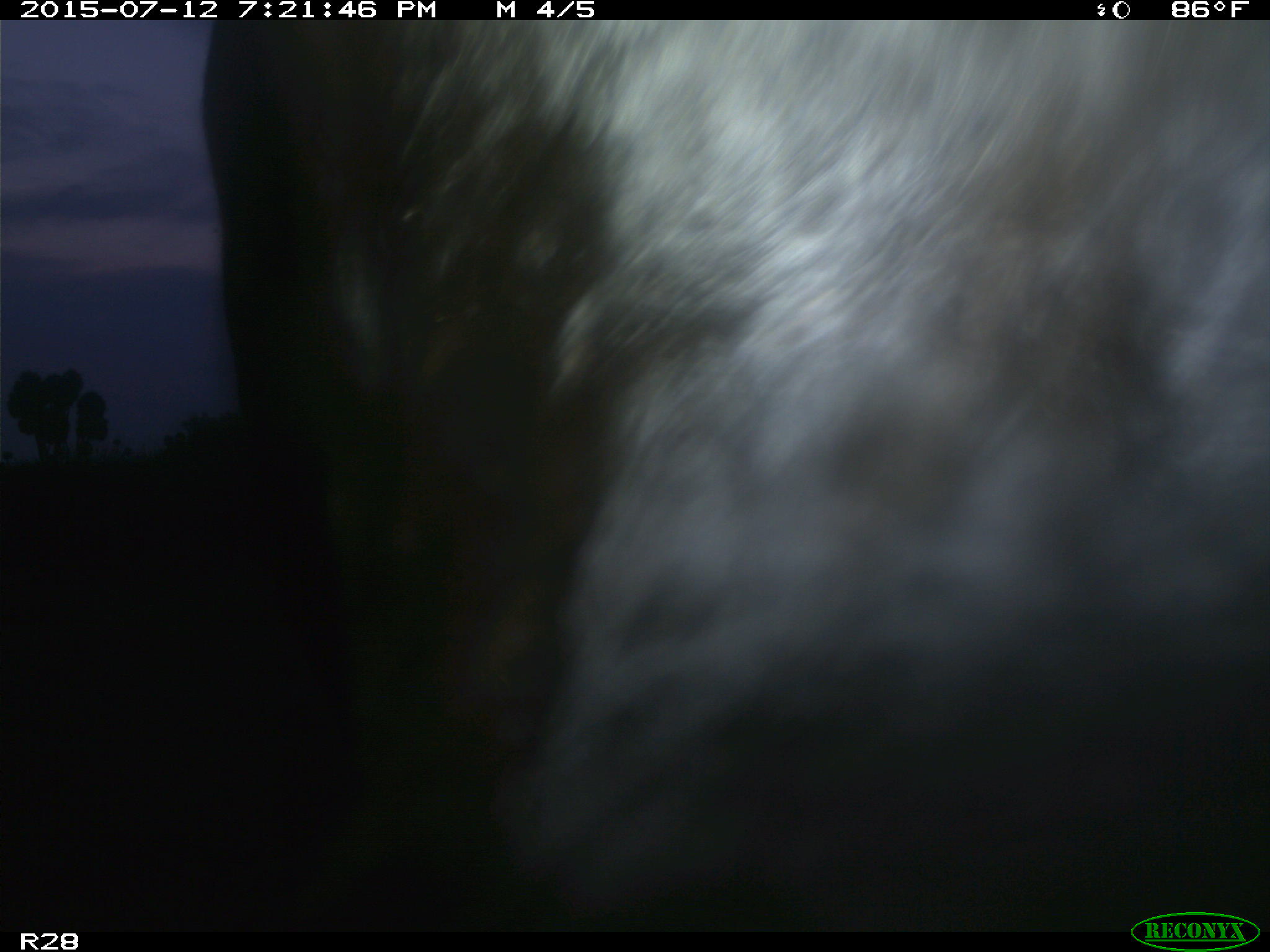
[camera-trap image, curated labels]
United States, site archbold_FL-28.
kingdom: Animalia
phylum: Chordata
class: Mammalia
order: Artiodactyla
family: Bovidae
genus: Bos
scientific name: Bos taurus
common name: domestic cow